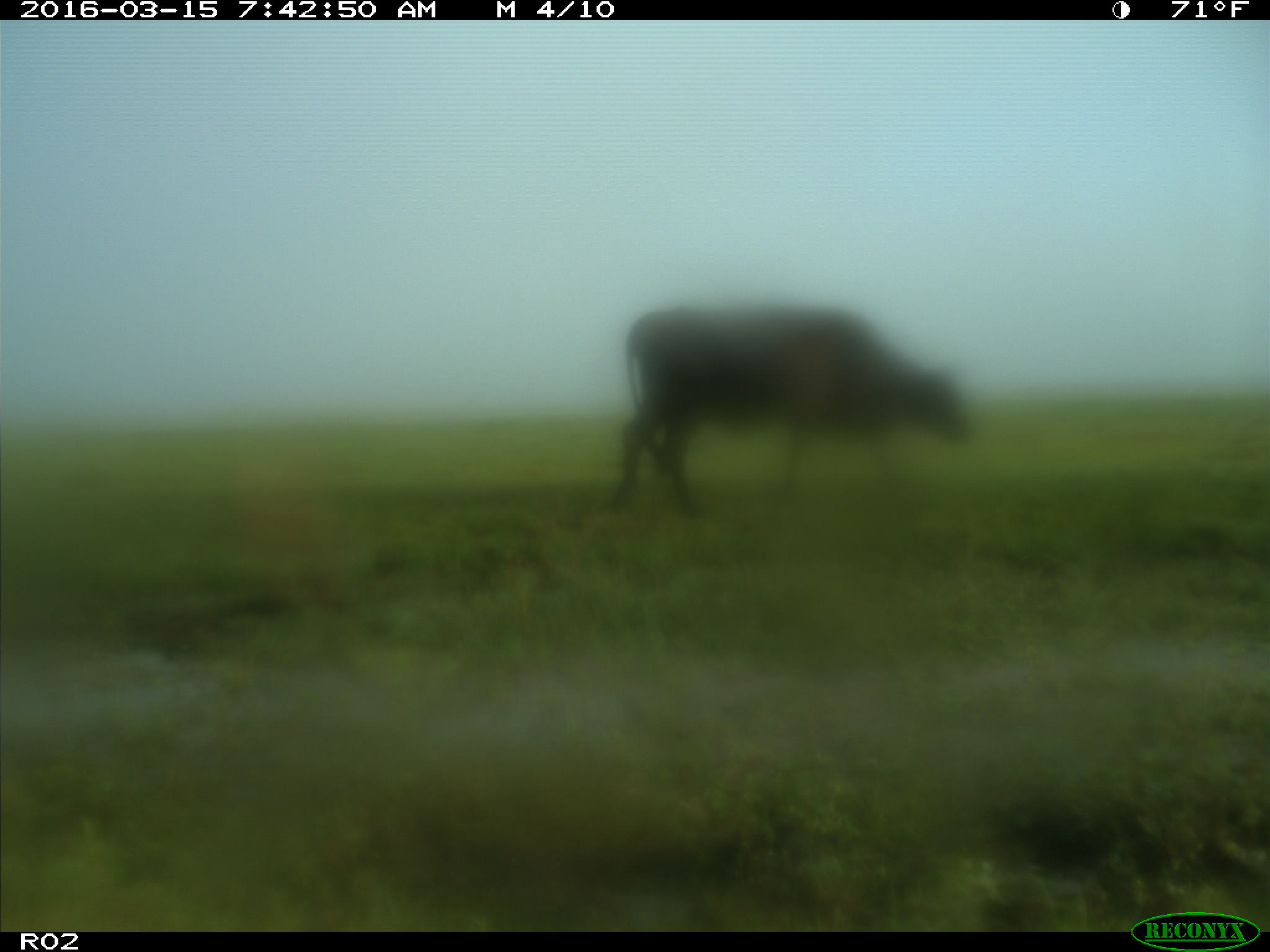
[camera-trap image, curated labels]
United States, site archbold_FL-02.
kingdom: Animalia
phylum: Chordata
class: Mammalia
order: Artiodactyla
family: Bovidae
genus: Bos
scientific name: Bos taurus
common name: domestic cow